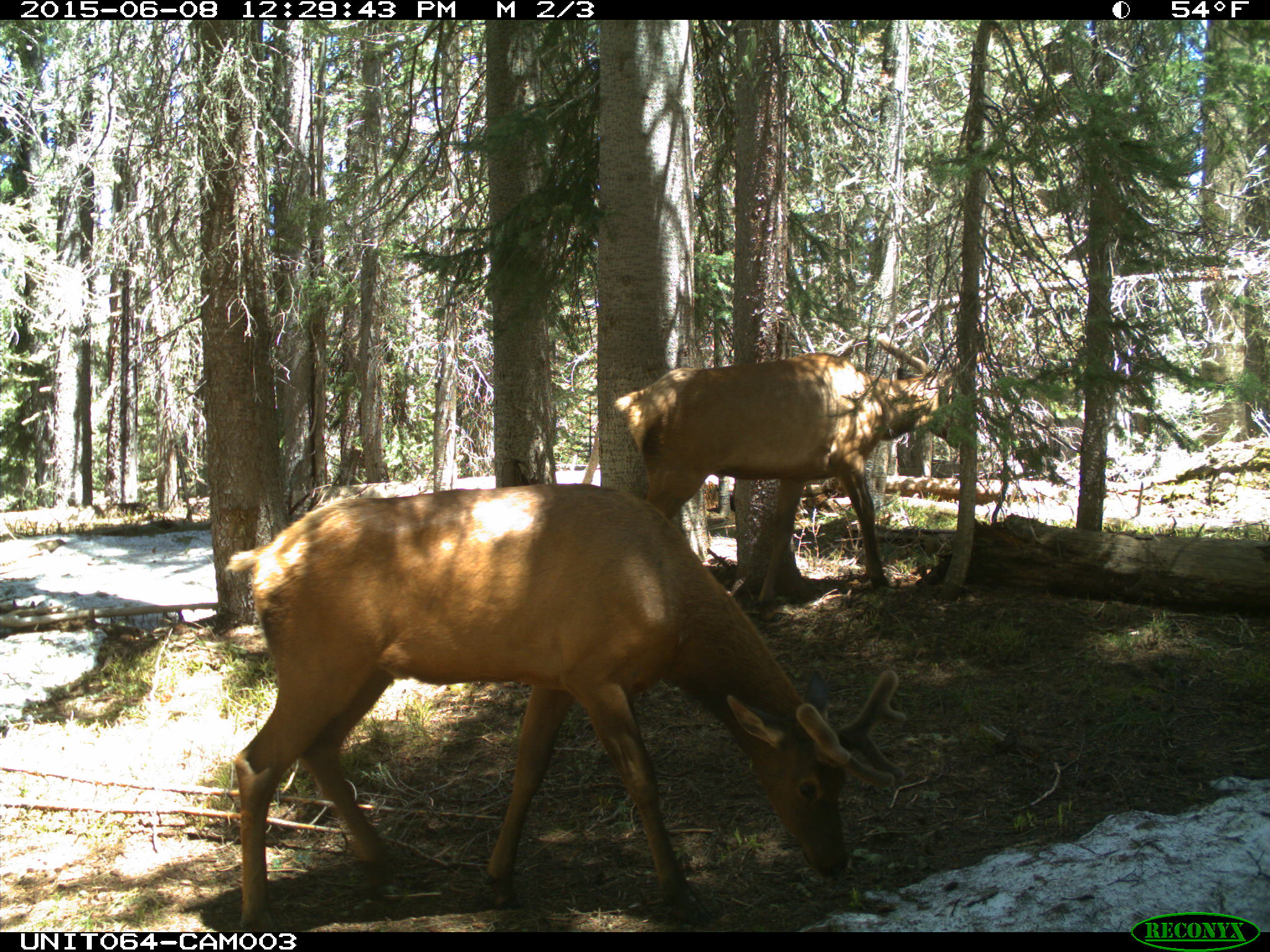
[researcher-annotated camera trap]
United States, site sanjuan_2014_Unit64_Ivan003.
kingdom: Animalia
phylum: Chordata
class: Mammalia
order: Artiodactyla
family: Cervidae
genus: Cervus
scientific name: Cervus elaphus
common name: red deer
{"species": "Cervus elaphus (red deer)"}